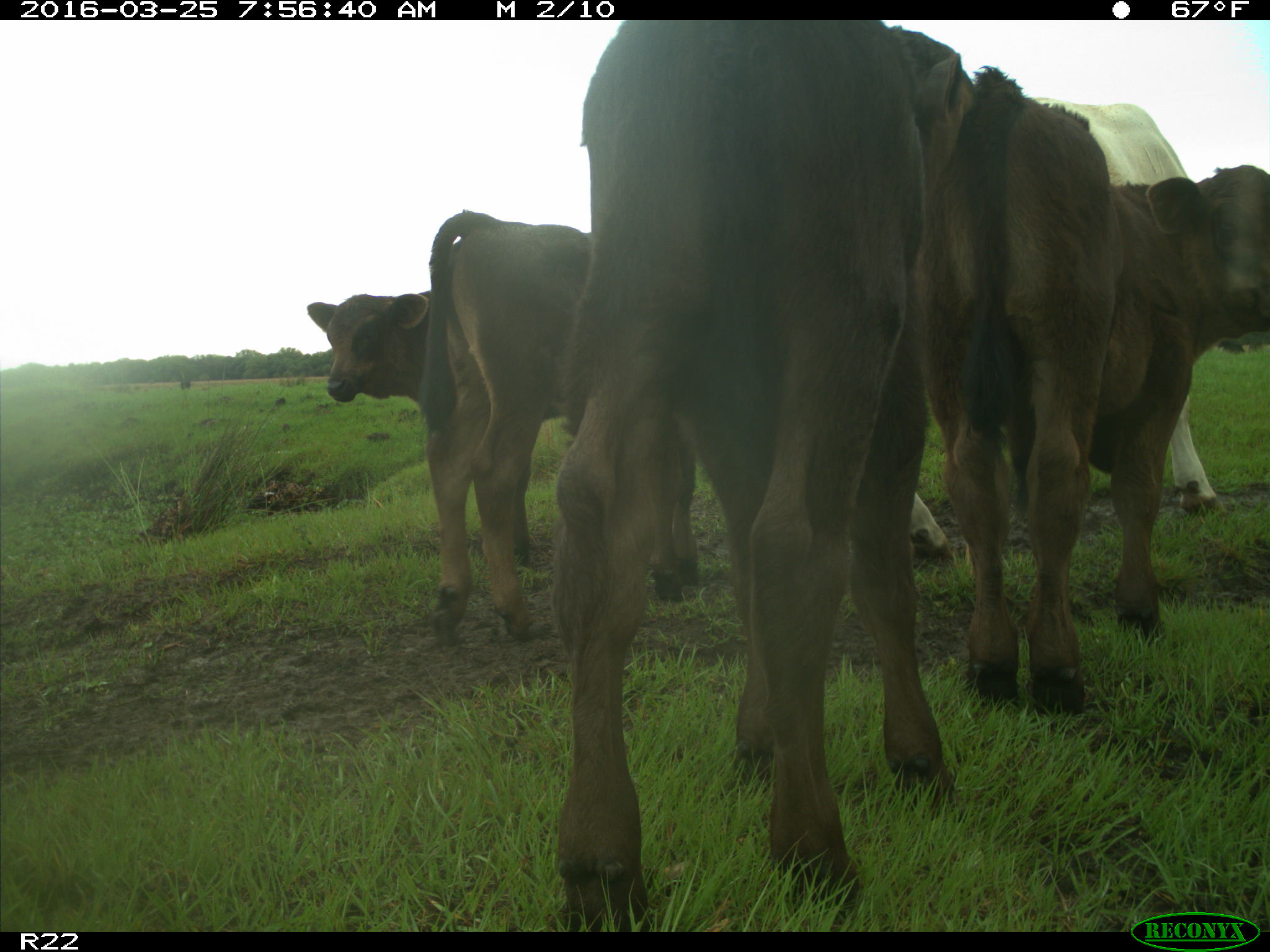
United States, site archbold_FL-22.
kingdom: Animalia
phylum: Chordata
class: Mammalia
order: Artiodactyla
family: Bovidae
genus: Bos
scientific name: Bos taurus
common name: domestic cow